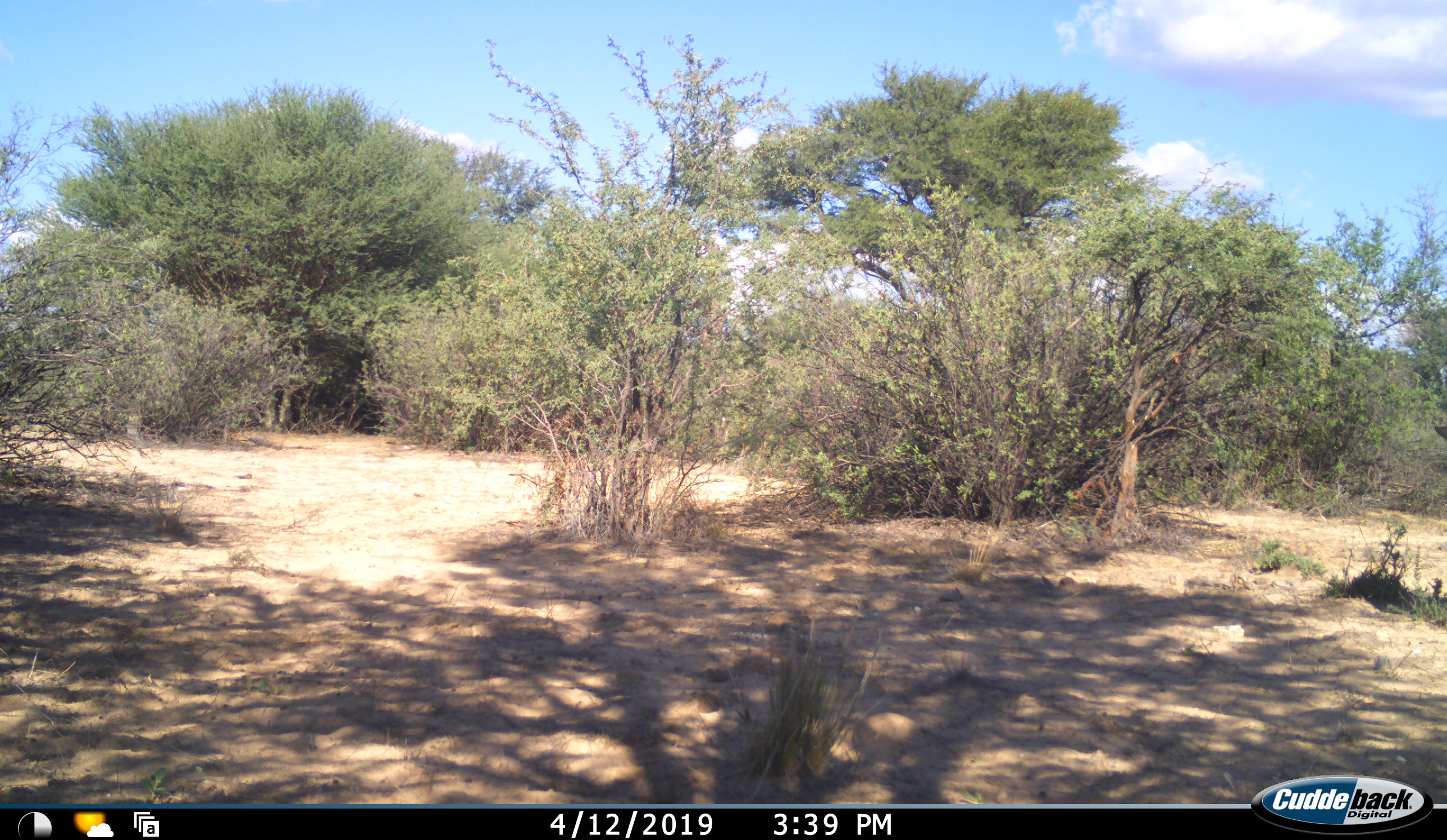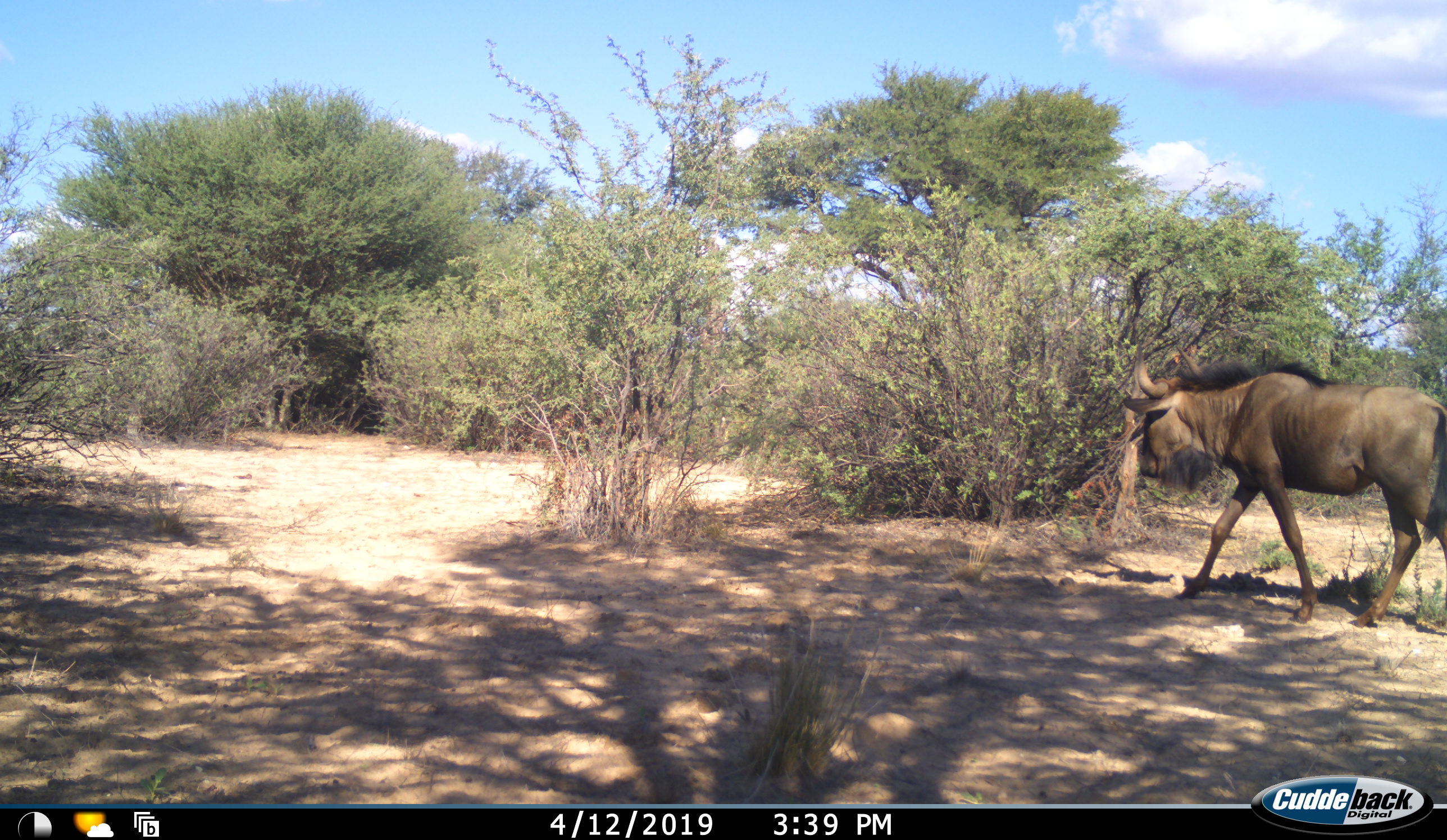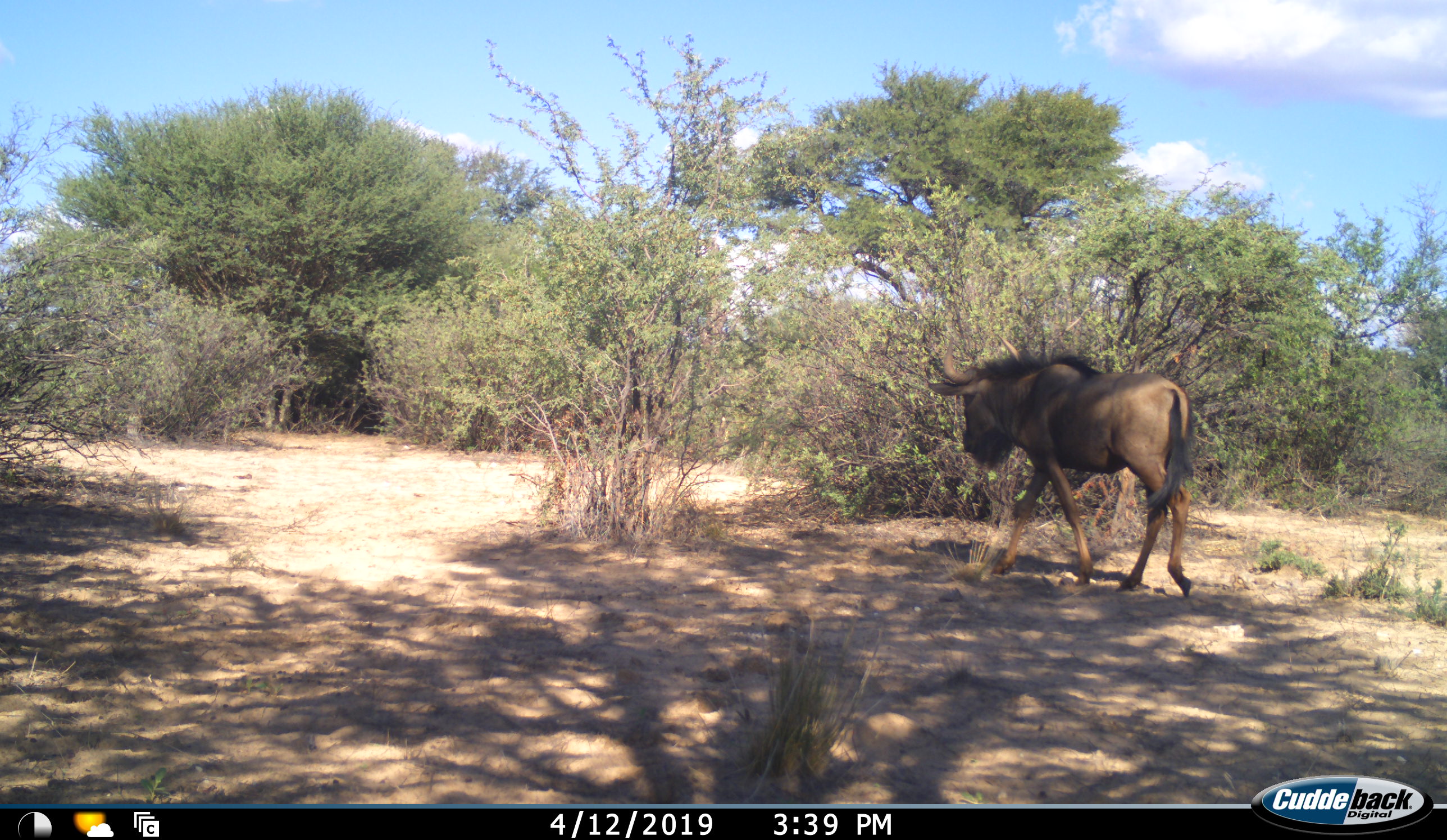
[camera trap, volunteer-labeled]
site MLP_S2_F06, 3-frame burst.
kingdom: Animalia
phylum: Chordata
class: Mammalia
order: Artiodactyla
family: Bovidae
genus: Connochaetes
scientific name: Connochaetes taurinus taurinus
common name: blue wildebeest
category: wildebeestblue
Wildebeestblue (blue wildebeest) (Connochaetes taurinus taurinus), count 1. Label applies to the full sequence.